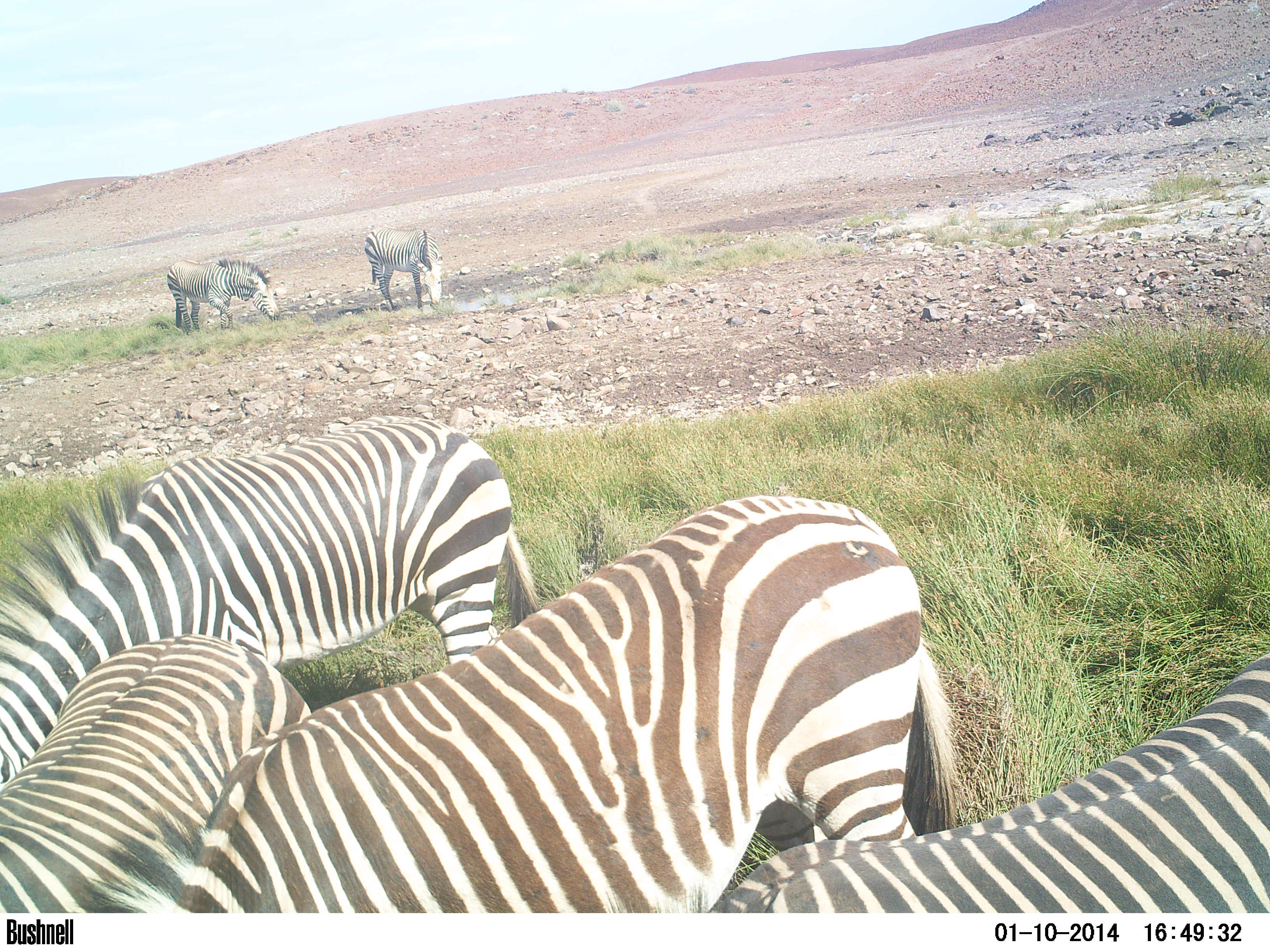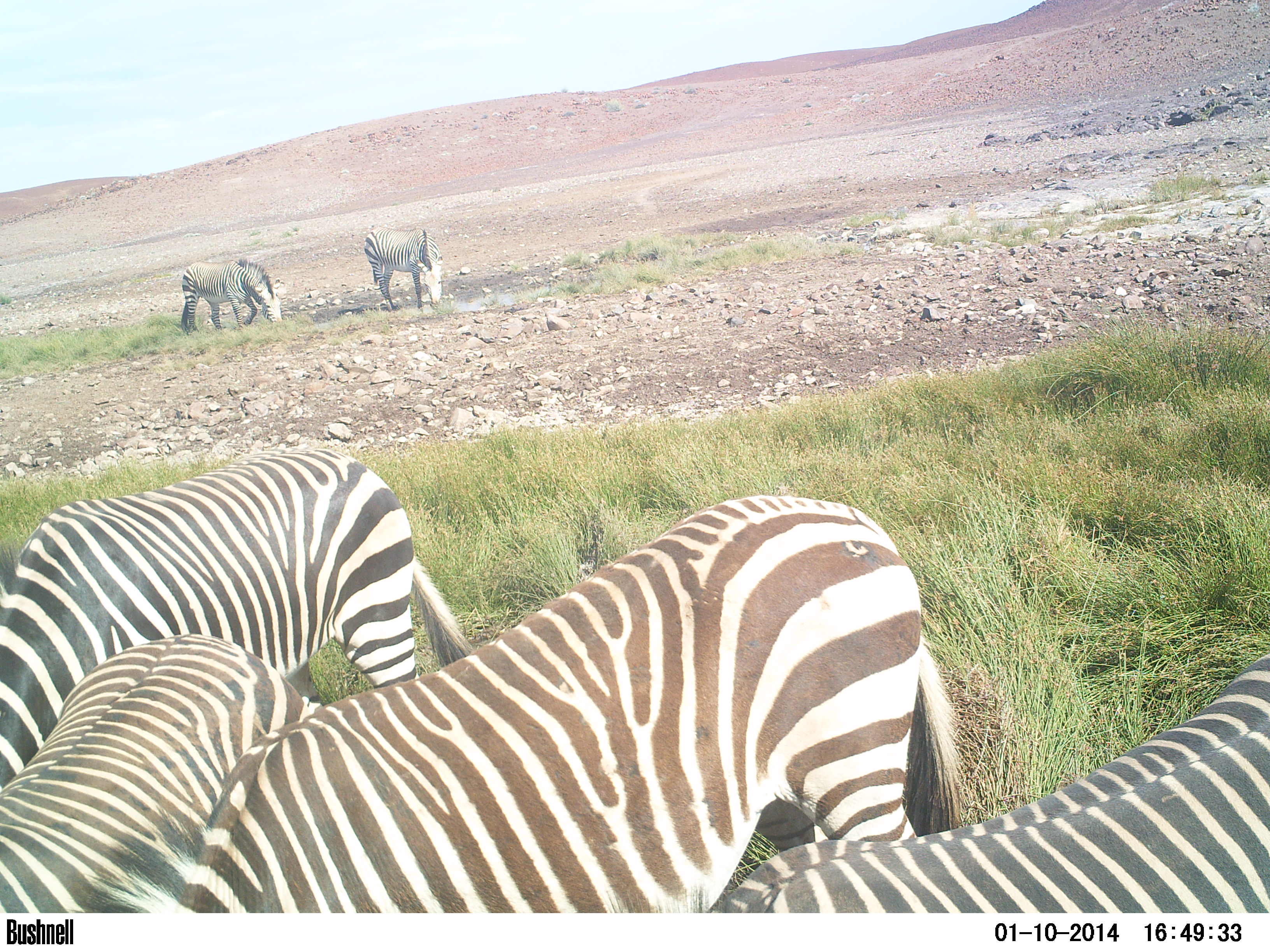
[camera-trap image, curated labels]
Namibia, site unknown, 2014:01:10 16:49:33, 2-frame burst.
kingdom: Animalia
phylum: Chordata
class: Mammalia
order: Perissodactyla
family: Equidae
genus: Equus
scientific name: Equus zebra hartmannae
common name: hartmann's mountain zebra